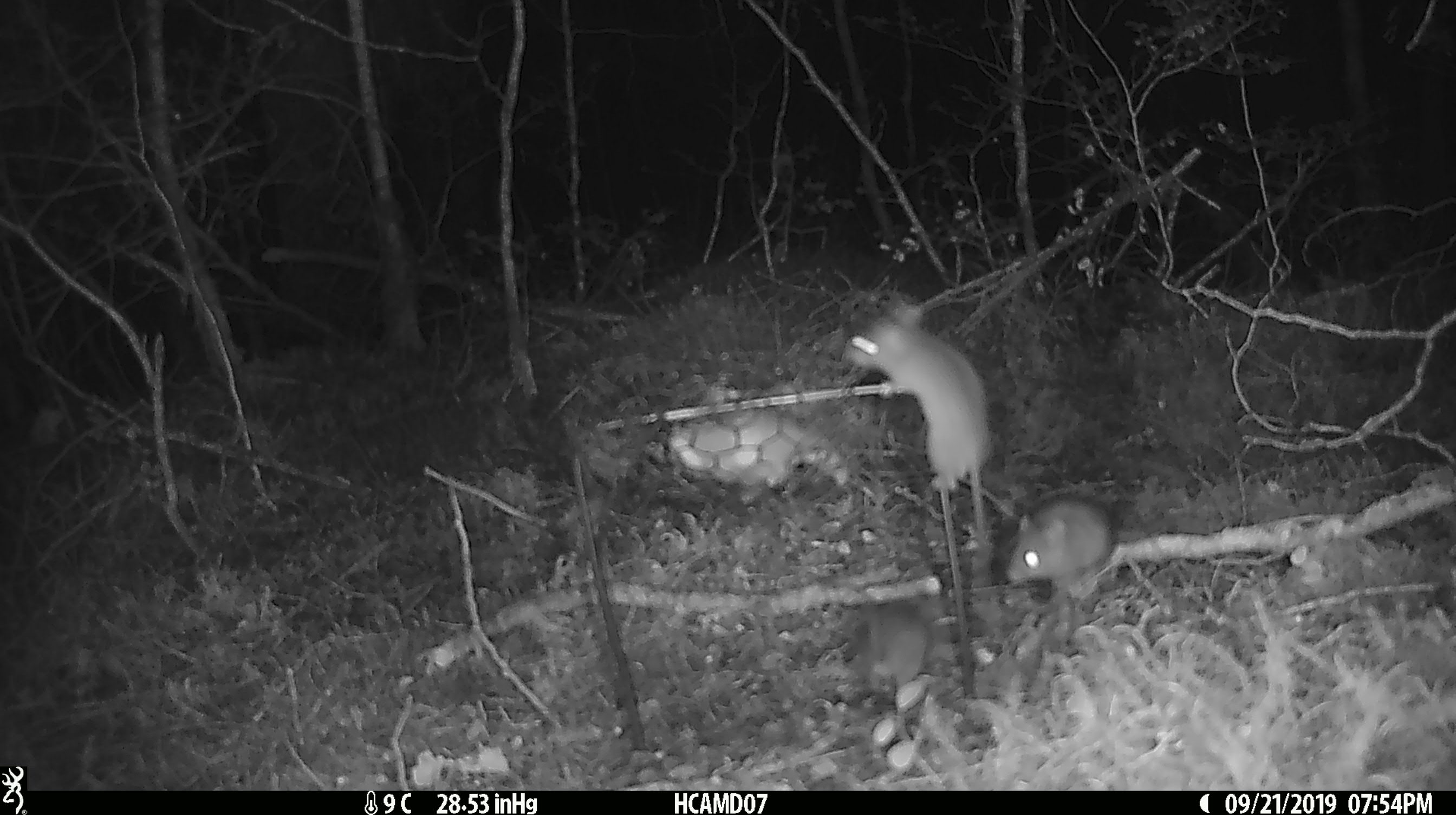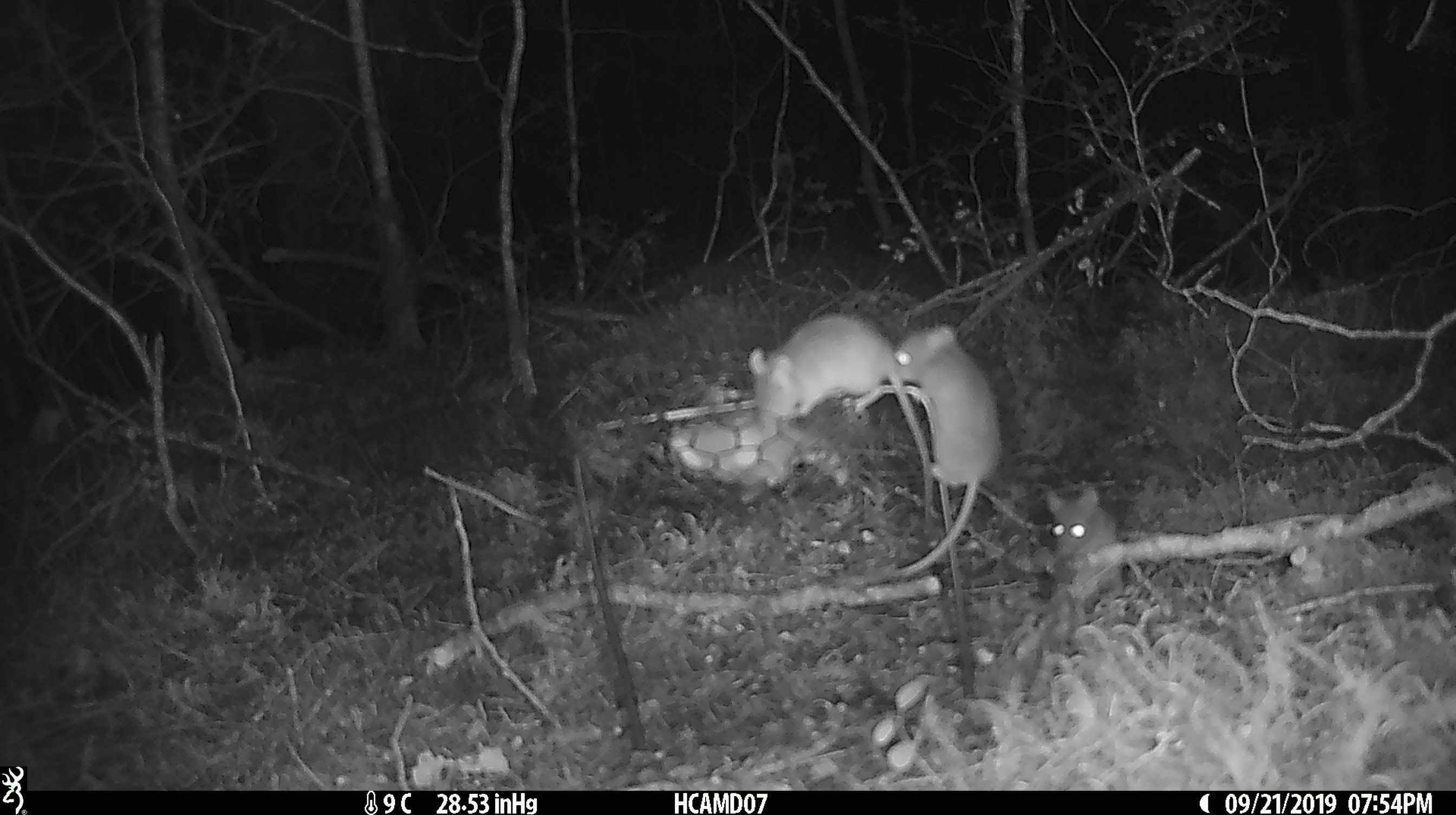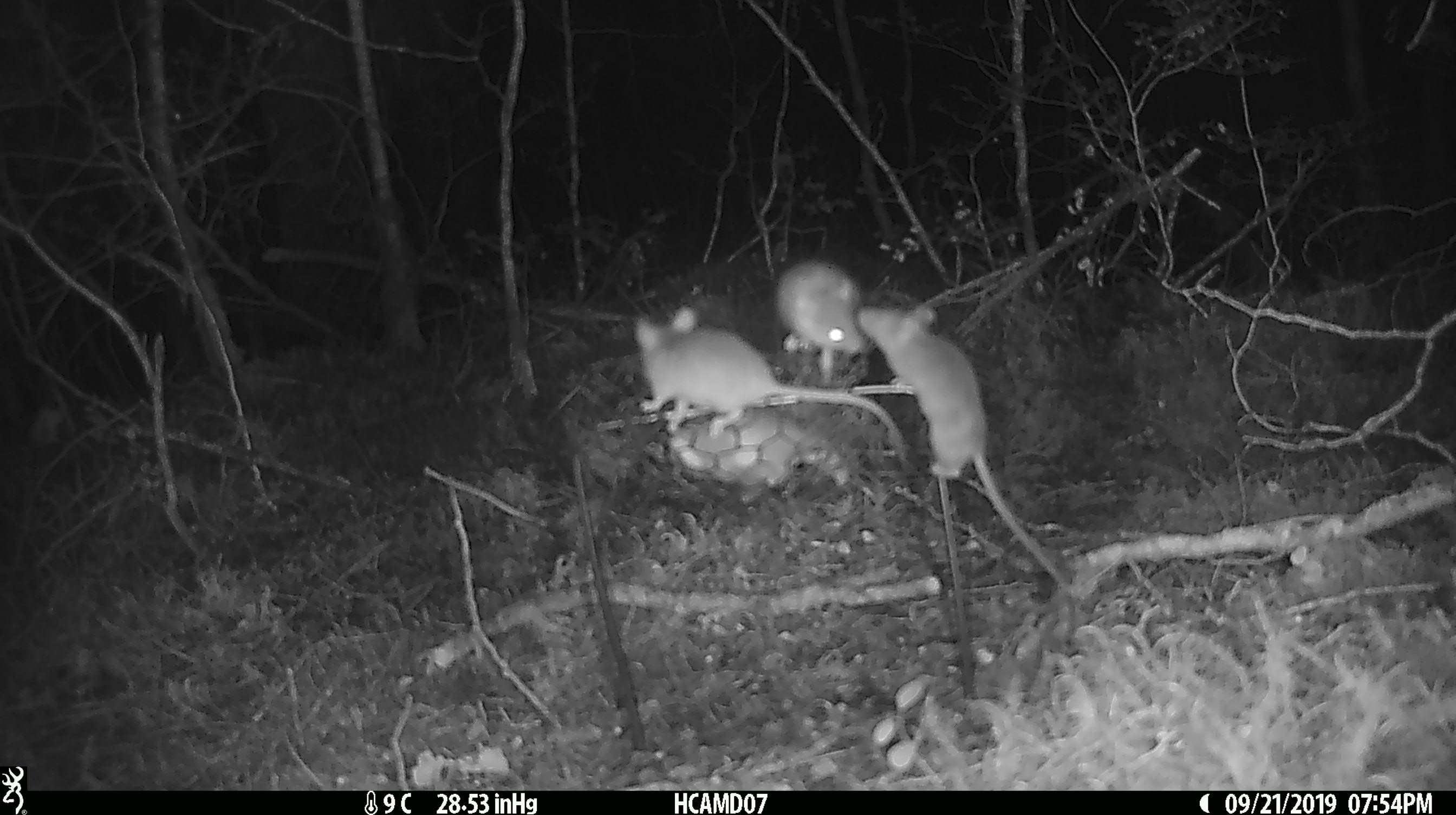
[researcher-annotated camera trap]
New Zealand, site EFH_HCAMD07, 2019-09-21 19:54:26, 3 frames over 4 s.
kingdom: Animalia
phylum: Chordata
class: Mammalia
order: Rodentia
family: Muridae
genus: Mus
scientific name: Mus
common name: mouse